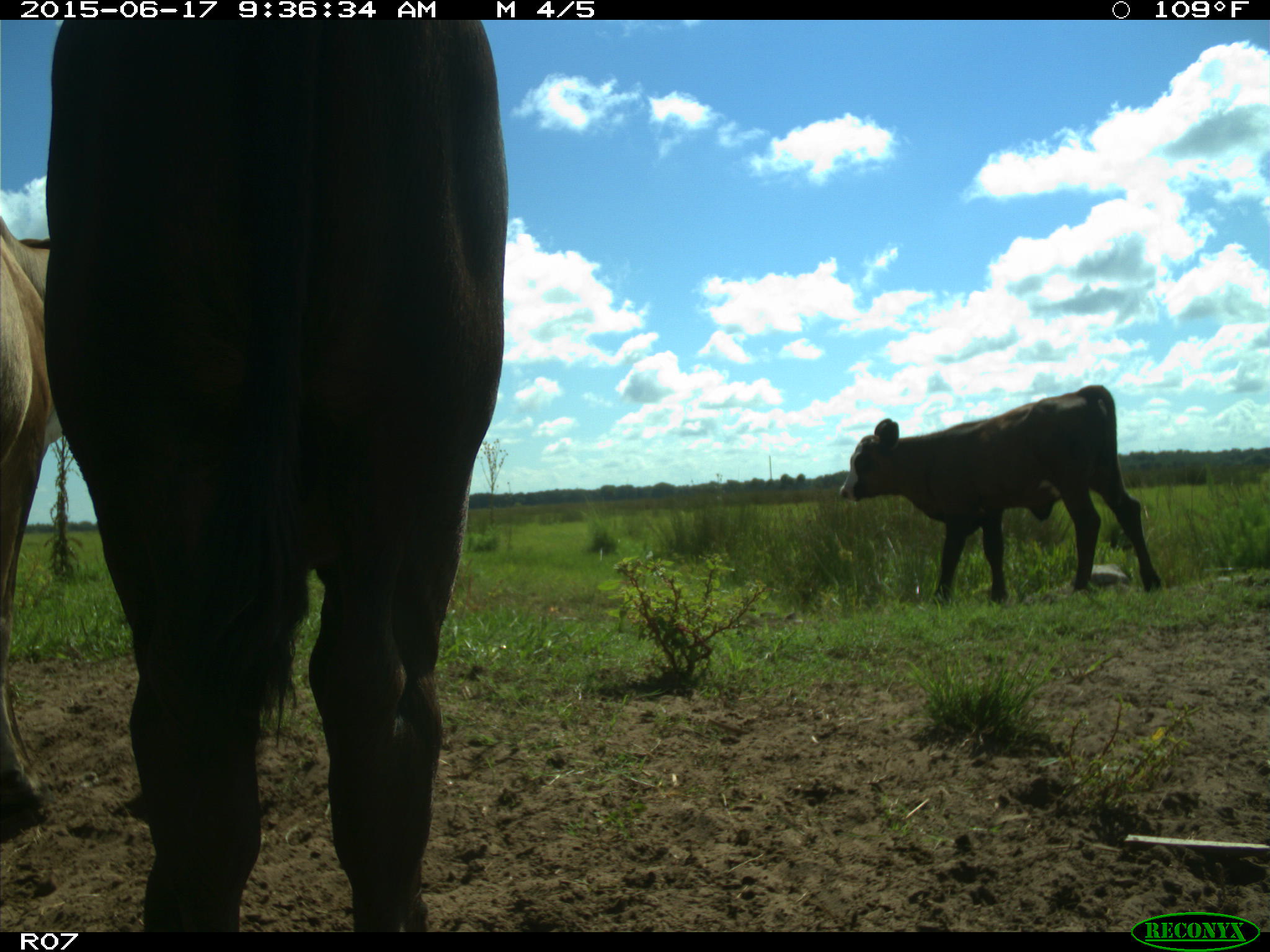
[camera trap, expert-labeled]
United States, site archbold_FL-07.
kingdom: Animalia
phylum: Chordata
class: Mammalia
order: Artiodactyla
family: Bovidae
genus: Bos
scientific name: Bos taurus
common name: domestic cow